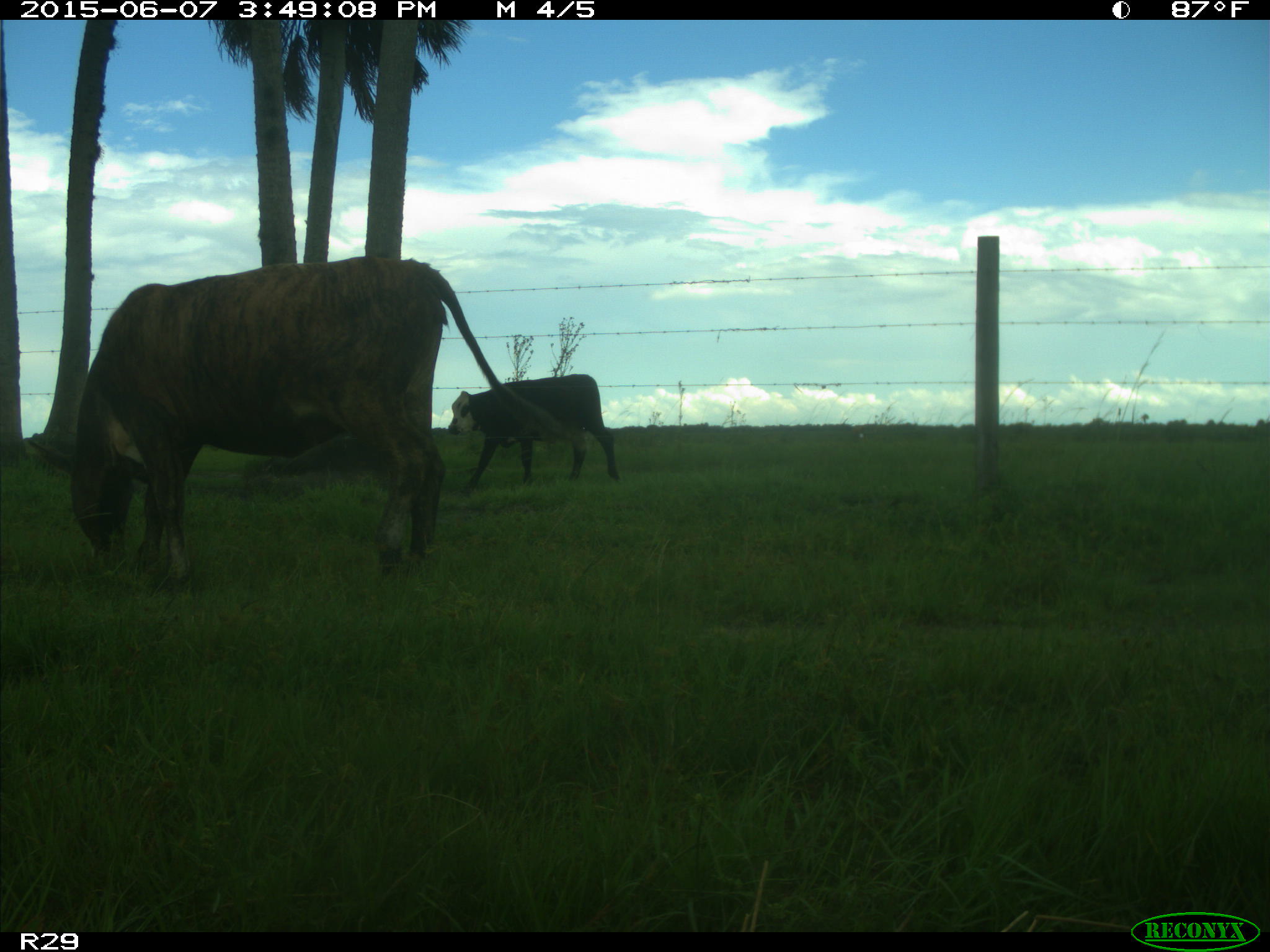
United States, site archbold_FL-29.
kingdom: Animalia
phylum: Chordata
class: Mammalia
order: Artiodactyla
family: Bovidae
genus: Bos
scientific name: Bos taurus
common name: domestic cow